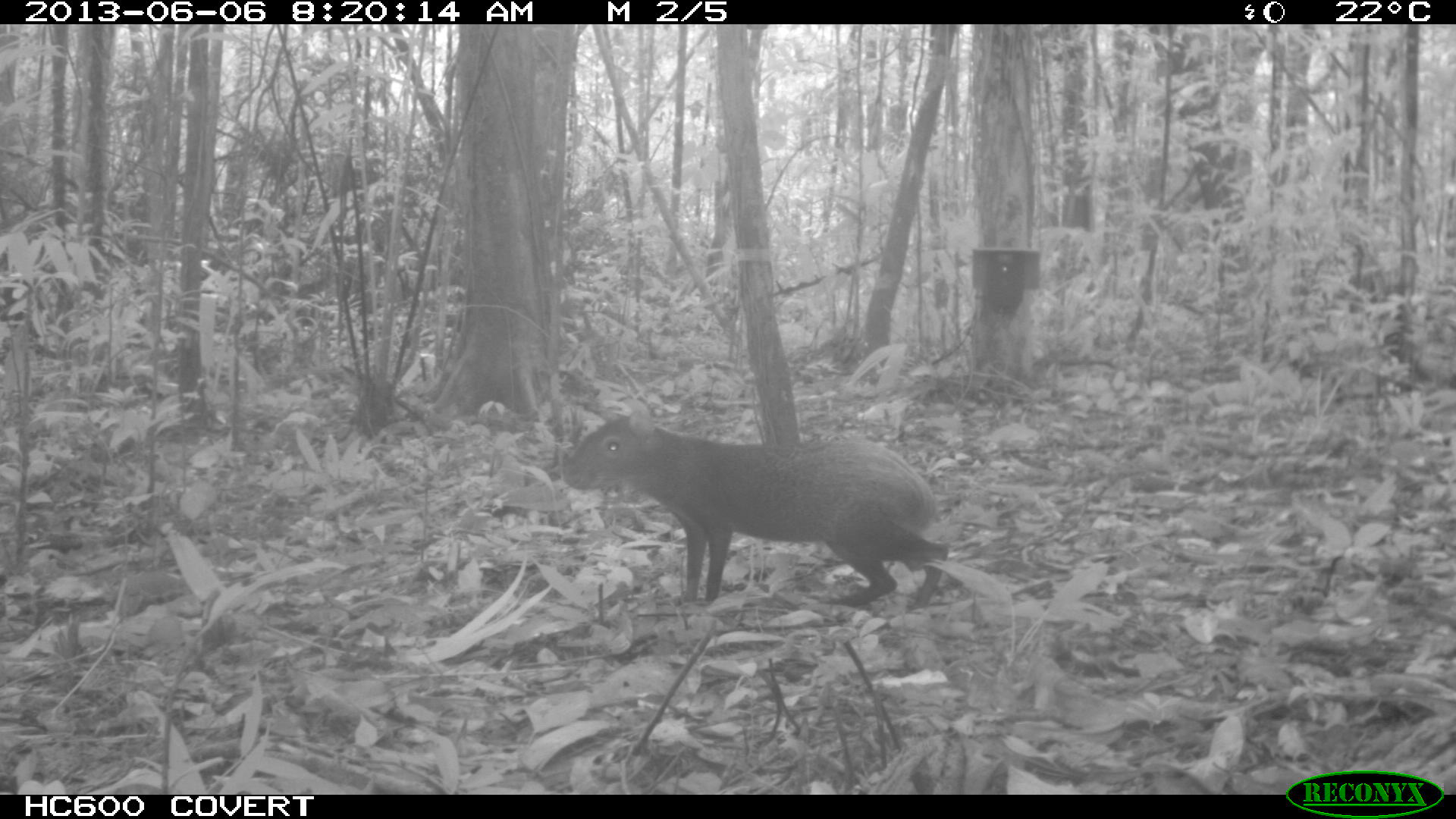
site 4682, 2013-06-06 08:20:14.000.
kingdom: Animalia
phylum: Chordata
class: Mammalia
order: Rodentia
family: Dasyproctidae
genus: Dasyprocta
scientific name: Dasyprocta leporina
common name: red-rumped agouti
Dasyprocta leporina (red-rumped agouti), count 1, age adult.